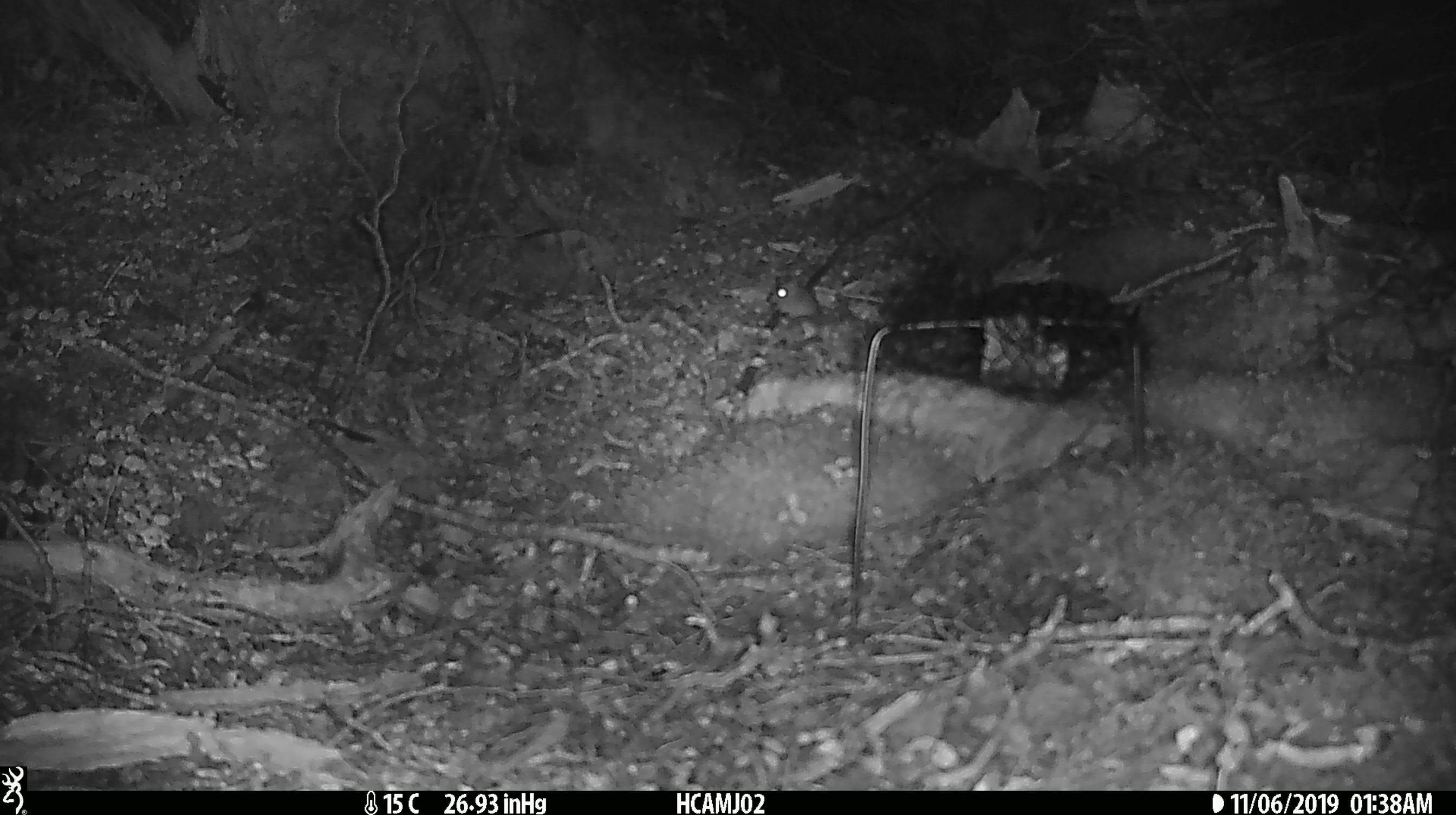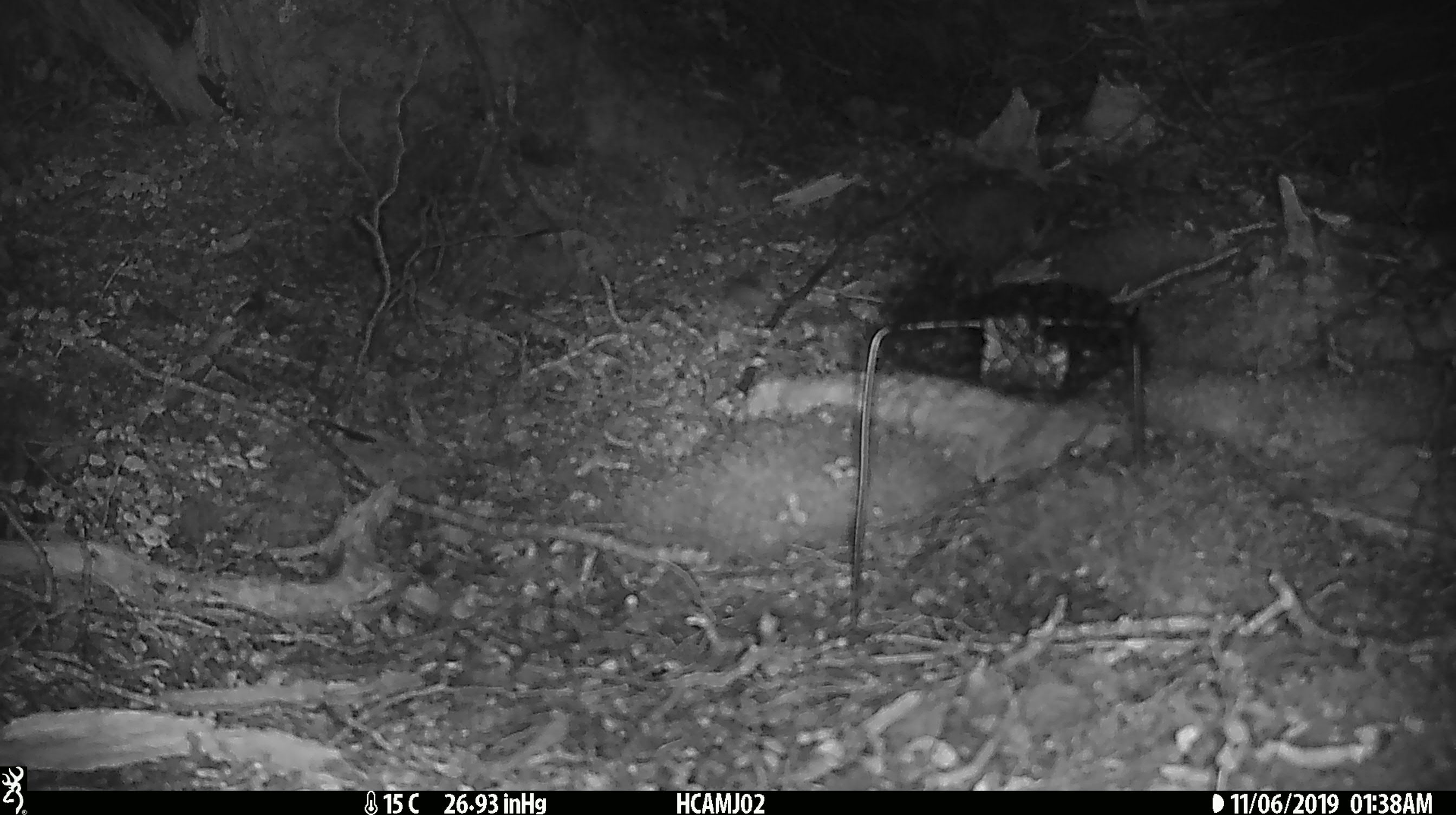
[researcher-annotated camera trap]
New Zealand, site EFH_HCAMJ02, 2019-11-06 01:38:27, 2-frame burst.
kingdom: Animalia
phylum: Chordata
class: Mammalia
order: Rodentia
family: Muridae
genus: Mus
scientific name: Mus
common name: mouse